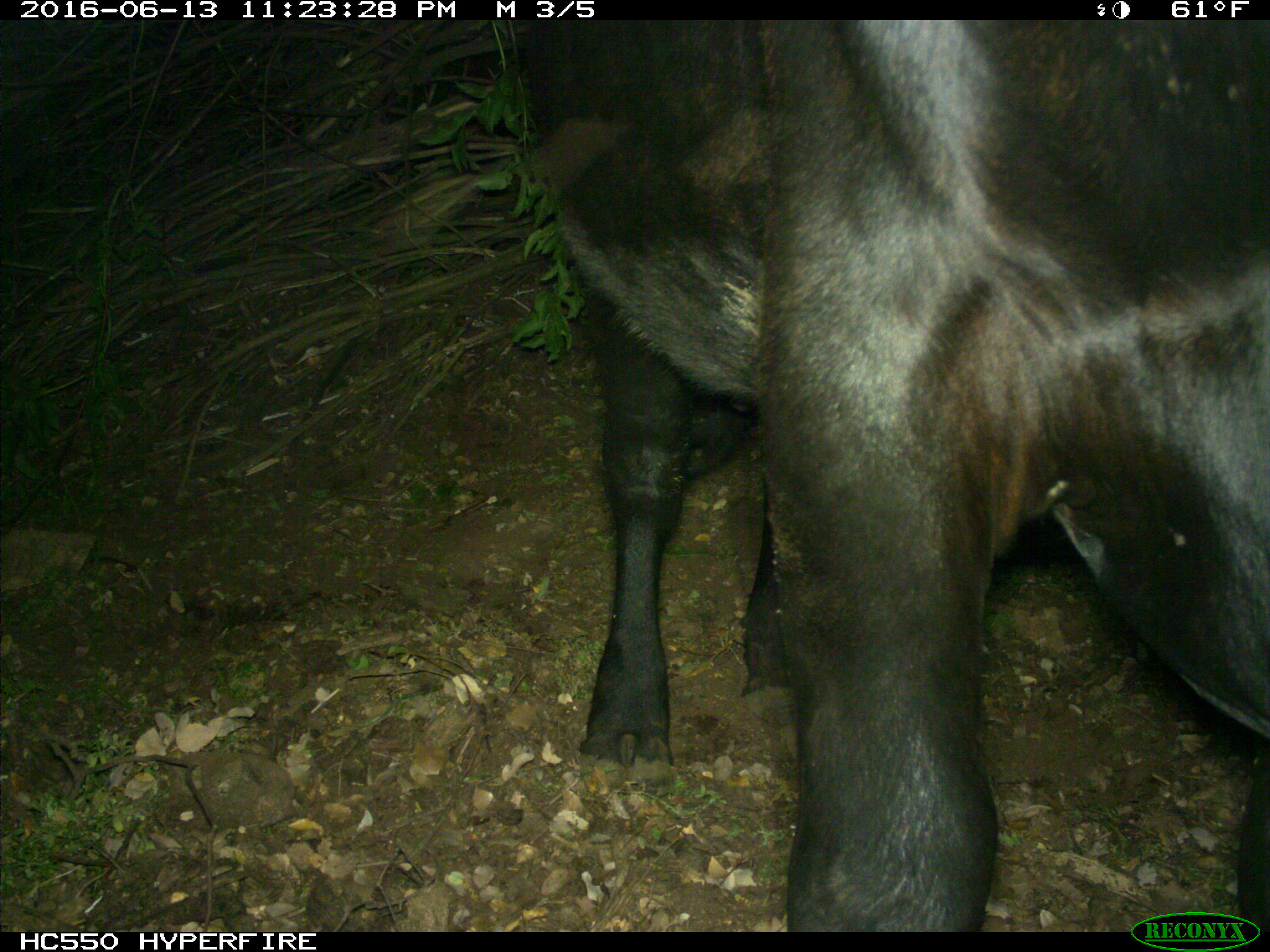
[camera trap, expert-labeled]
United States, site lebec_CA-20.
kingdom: Animalia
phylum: Chordata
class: Mammalia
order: Artiodactyla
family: Bovidae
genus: Bos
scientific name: Bos taurus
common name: domestic cow